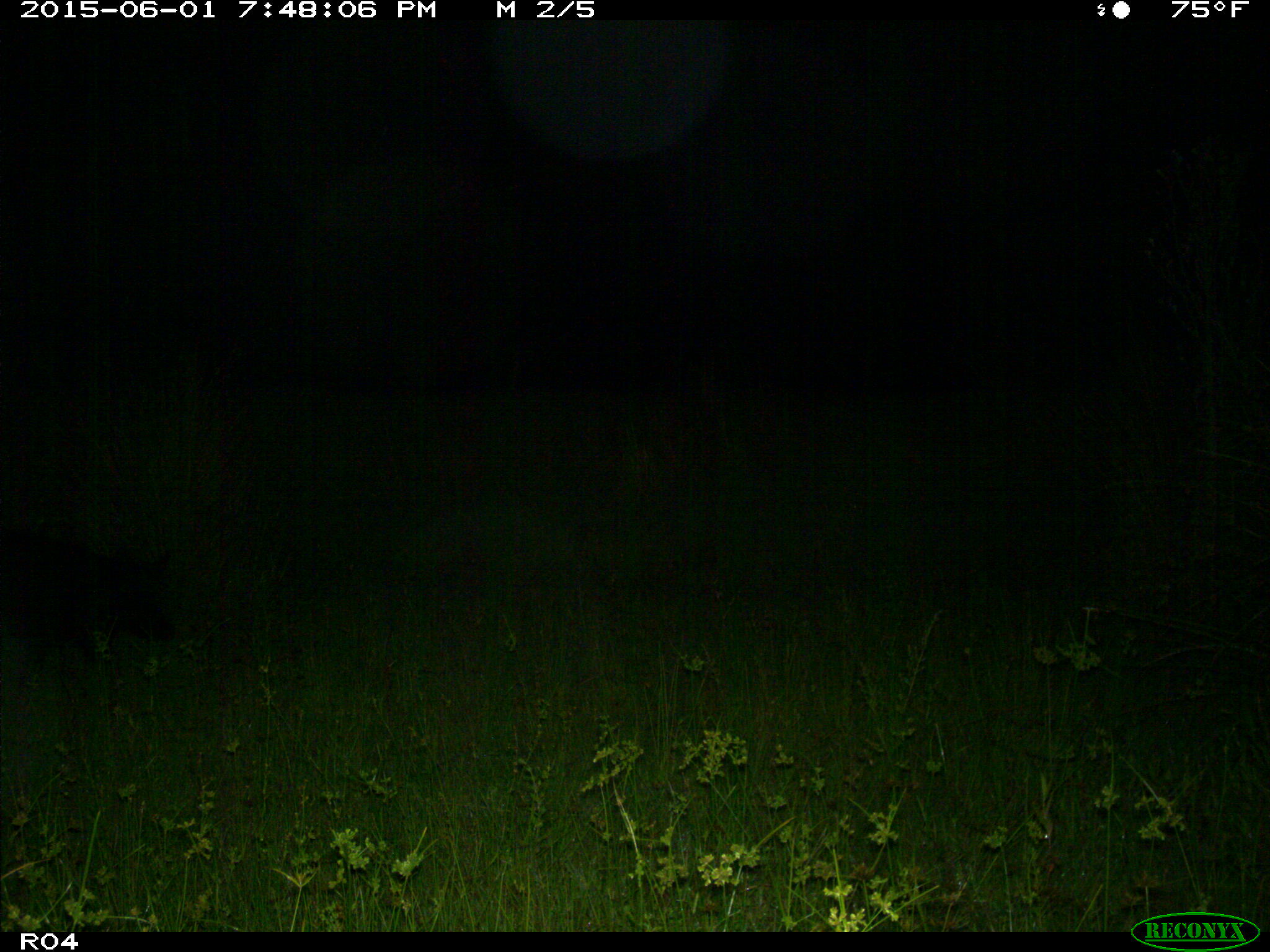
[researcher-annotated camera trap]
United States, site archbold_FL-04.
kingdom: Animalia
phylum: Chordata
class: Mammalia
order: Artiodactyla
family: Suidae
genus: Sus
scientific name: Sus scrofa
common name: wild boar